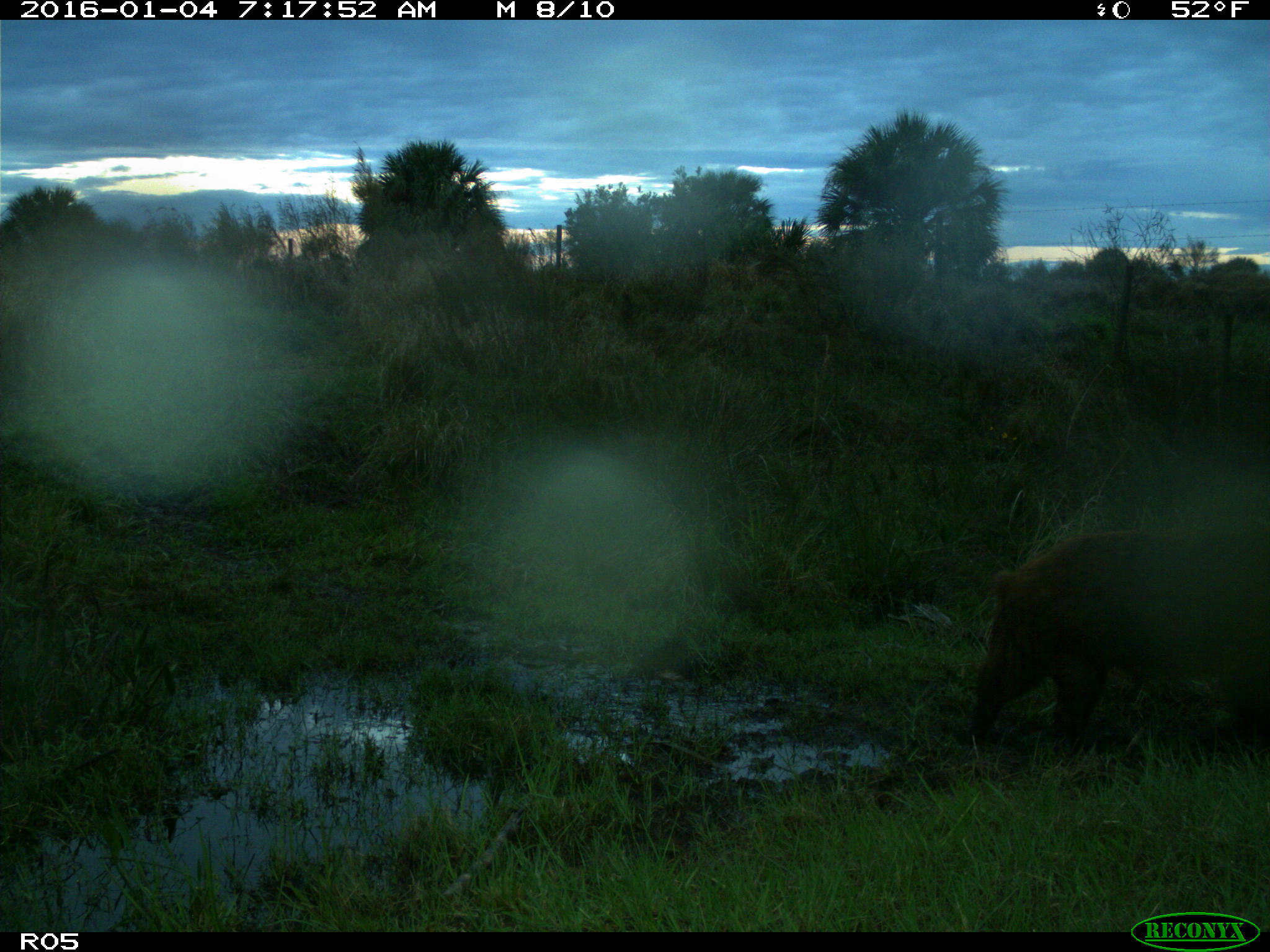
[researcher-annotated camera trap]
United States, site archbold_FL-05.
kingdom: Animalia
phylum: Chordata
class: Mammalia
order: Artiodactyla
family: Suidae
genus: Sus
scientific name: Sus scrofa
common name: wild boar